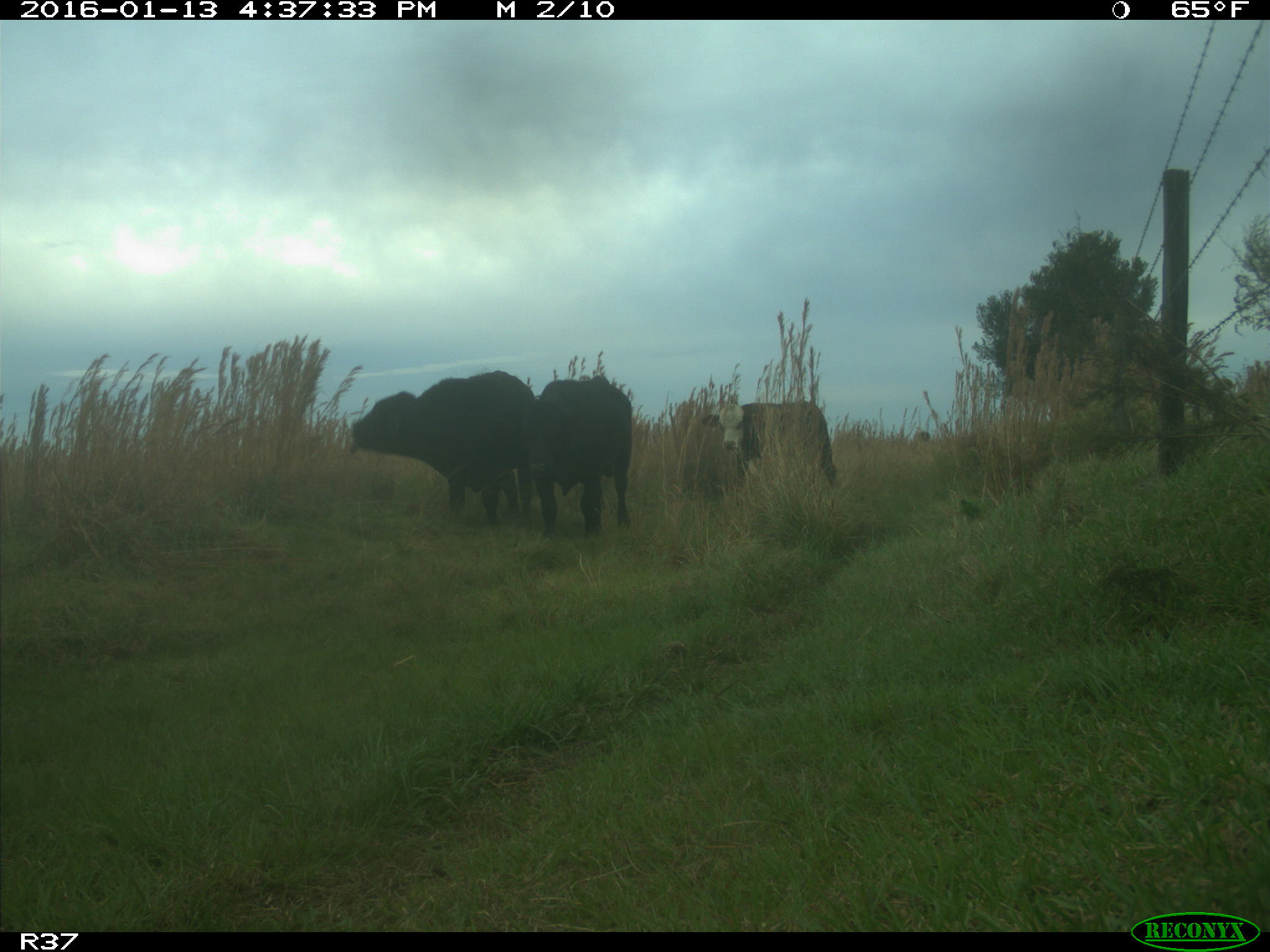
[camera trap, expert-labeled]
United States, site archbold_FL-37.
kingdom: Animalia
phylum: Chordata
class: Mammalia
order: Artiodactyla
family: Bovidae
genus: Bos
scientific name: Bos taurus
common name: domestic cow